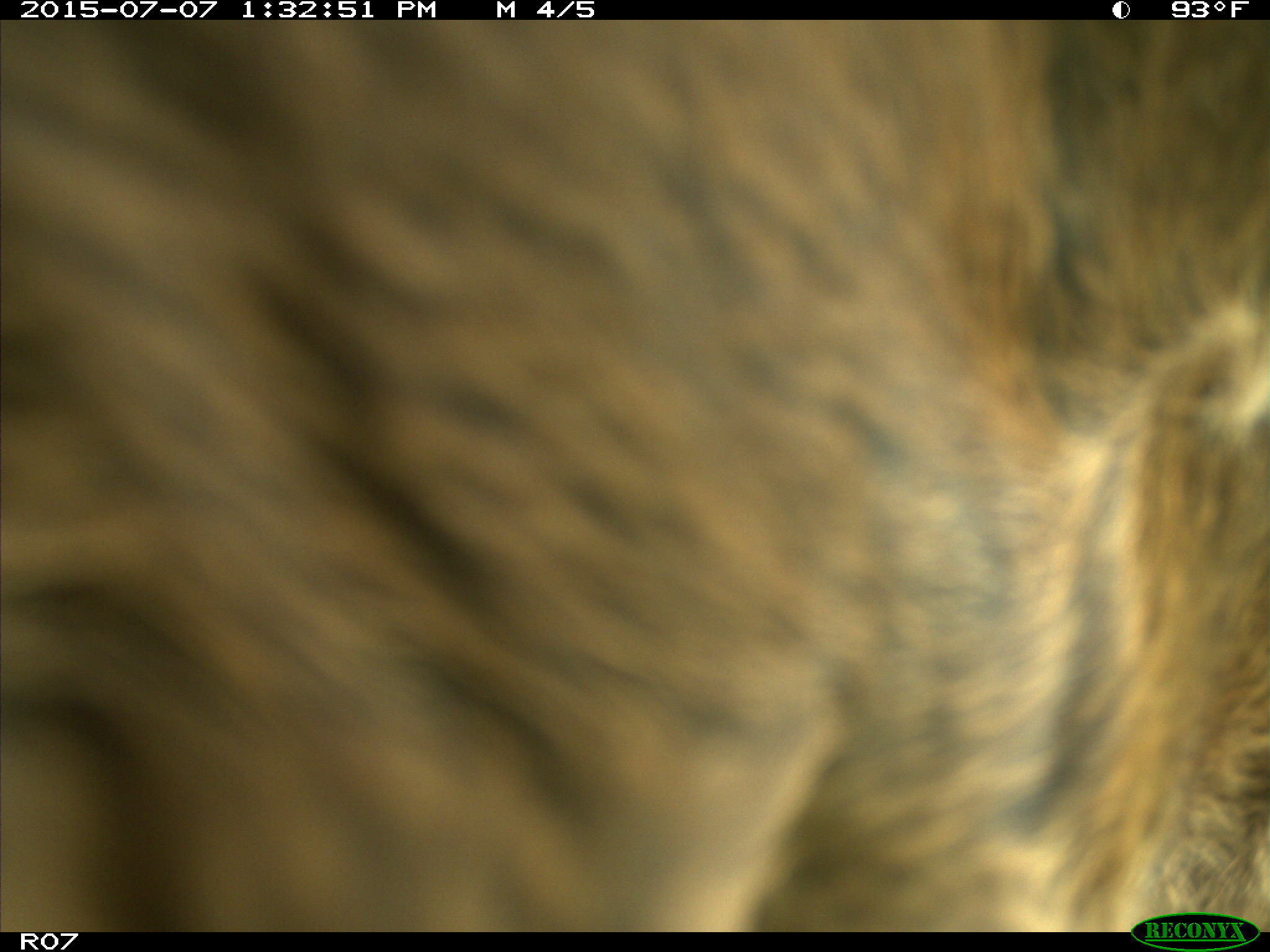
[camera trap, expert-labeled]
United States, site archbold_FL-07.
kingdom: Animalia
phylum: Chordata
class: Mammalia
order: Artiodactyla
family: Bovidae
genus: Bos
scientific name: Bos taurus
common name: domestic cow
Bos taurus (domestic cow).